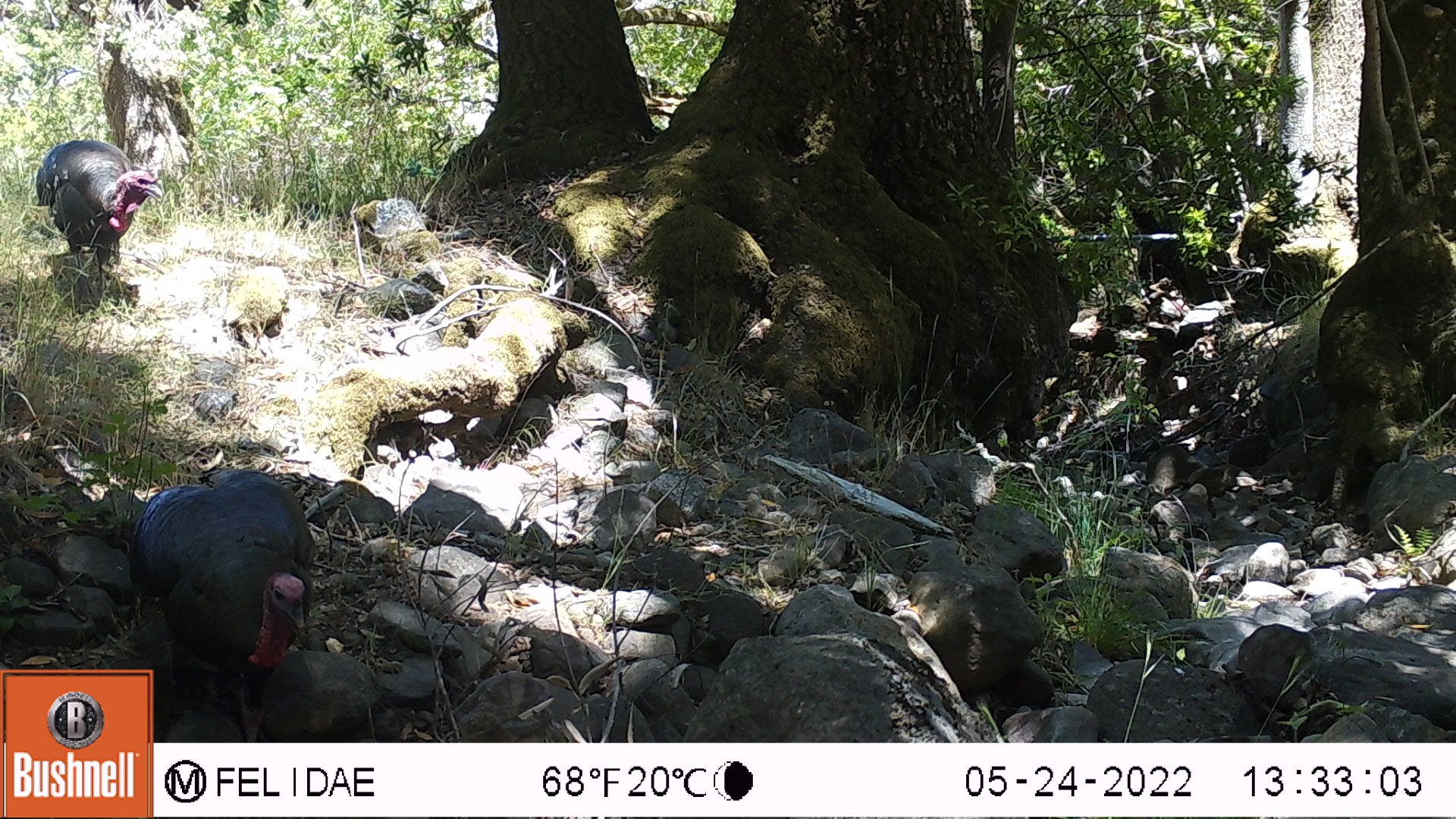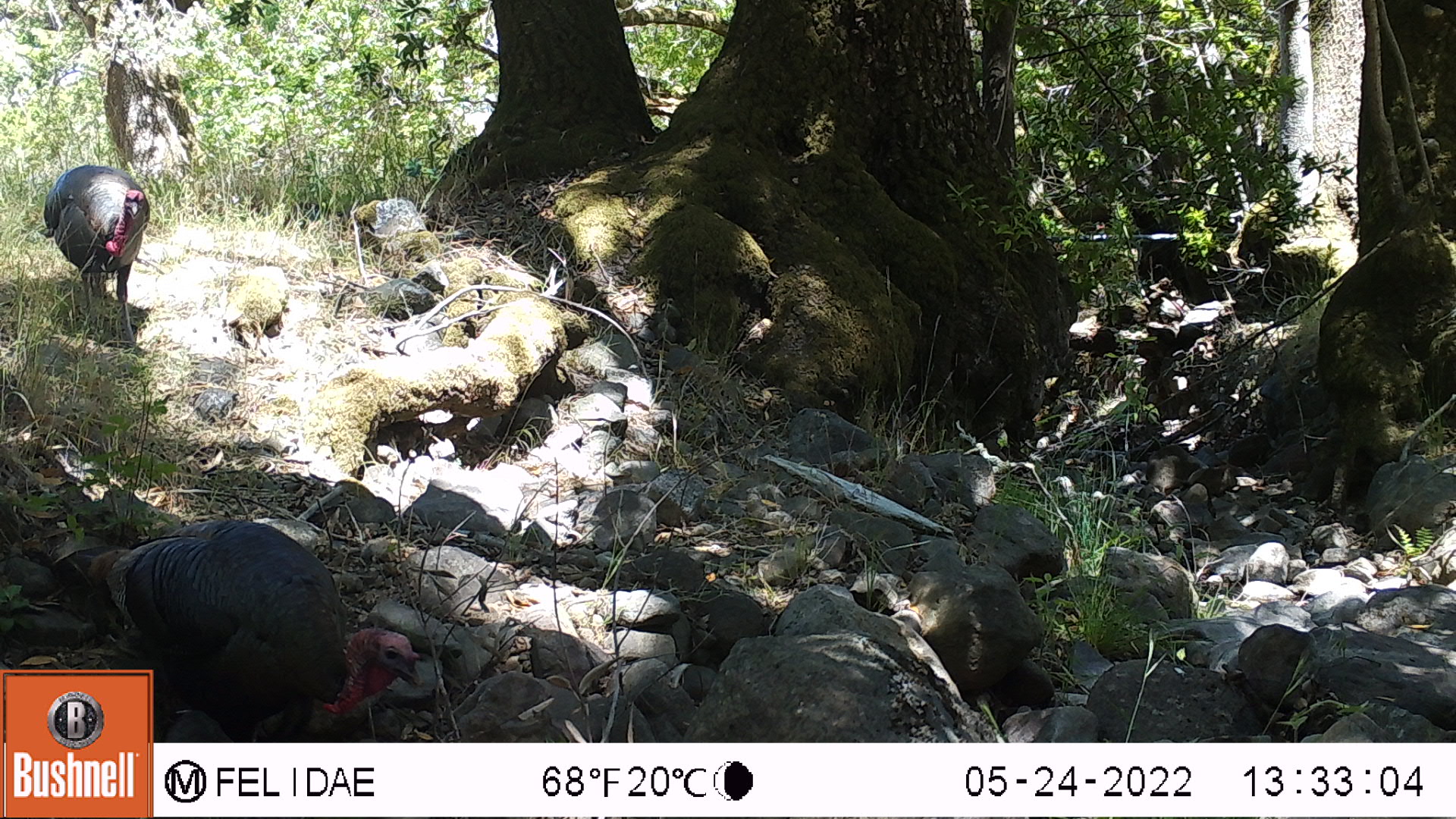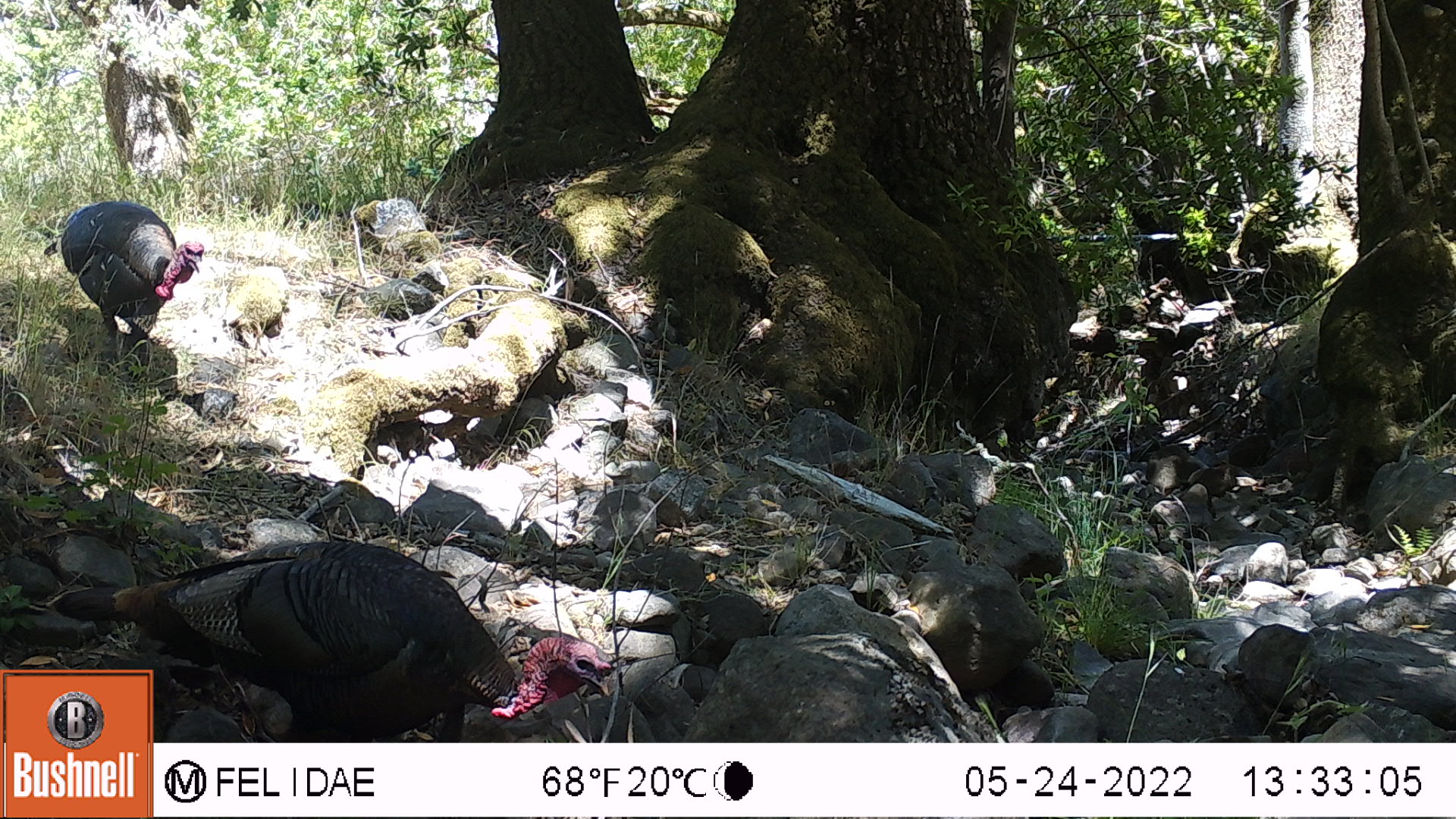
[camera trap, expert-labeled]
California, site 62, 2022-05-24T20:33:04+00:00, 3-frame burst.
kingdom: Animalia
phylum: Chordata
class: Aves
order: Galliformes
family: Phasianidae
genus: Meleagris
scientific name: Meleagris gallopavo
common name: turkey